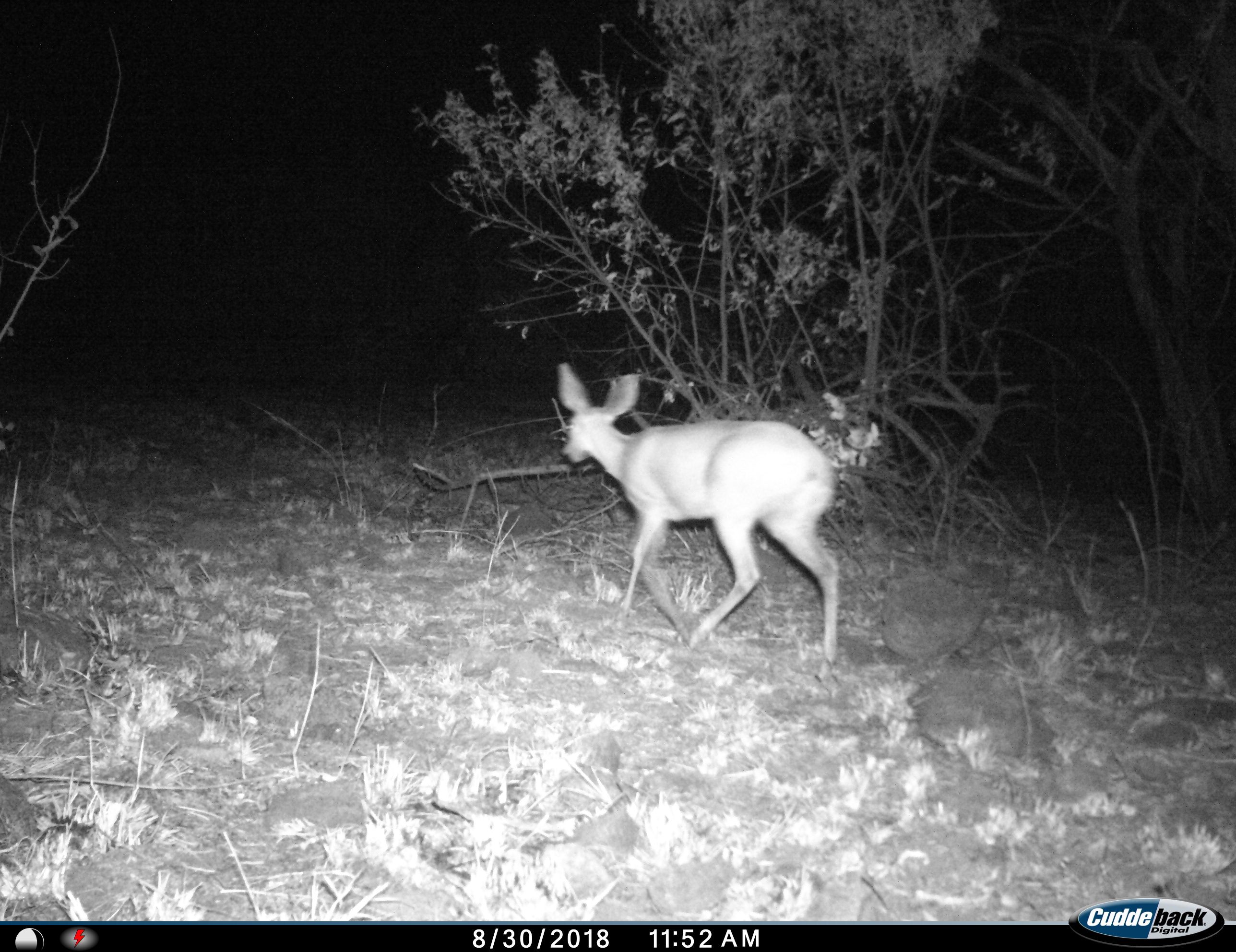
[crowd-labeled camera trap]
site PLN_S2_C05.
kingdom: Animalia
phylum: Chordata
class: Mammalia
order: Artiodactyla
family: Bovidae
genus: Raphicerus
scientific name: Raphicerus campestris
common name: steenbok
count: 1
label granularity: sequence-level